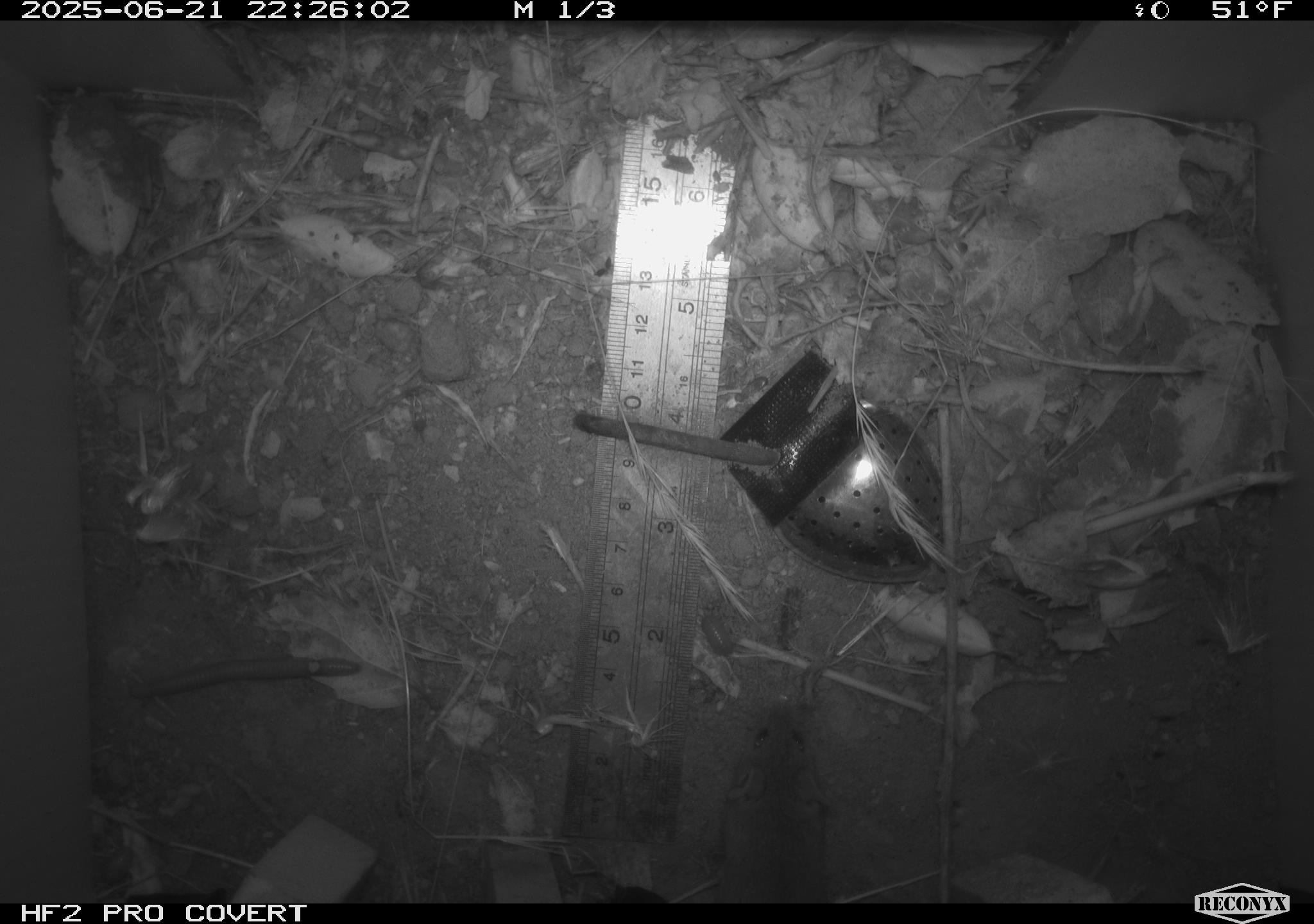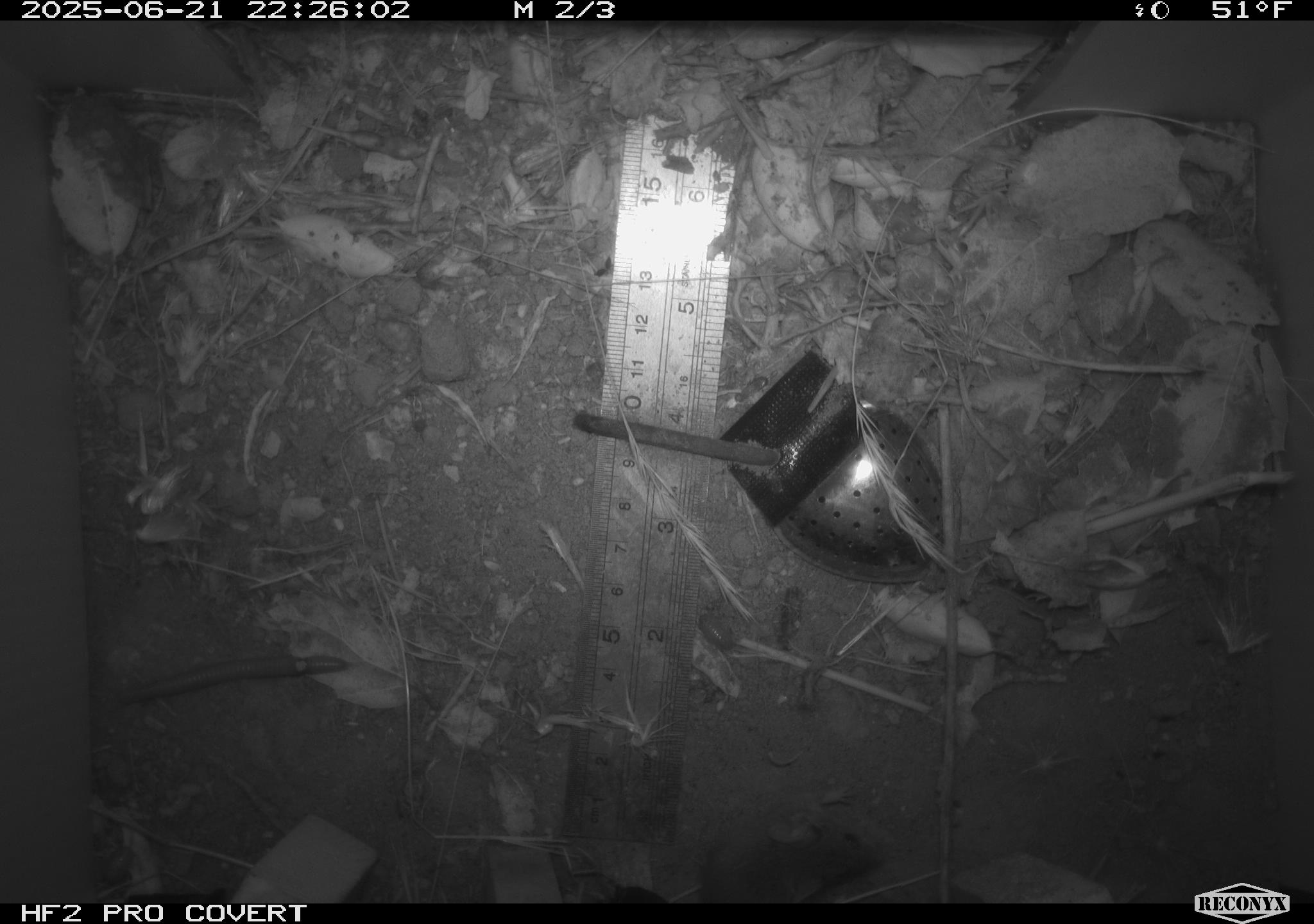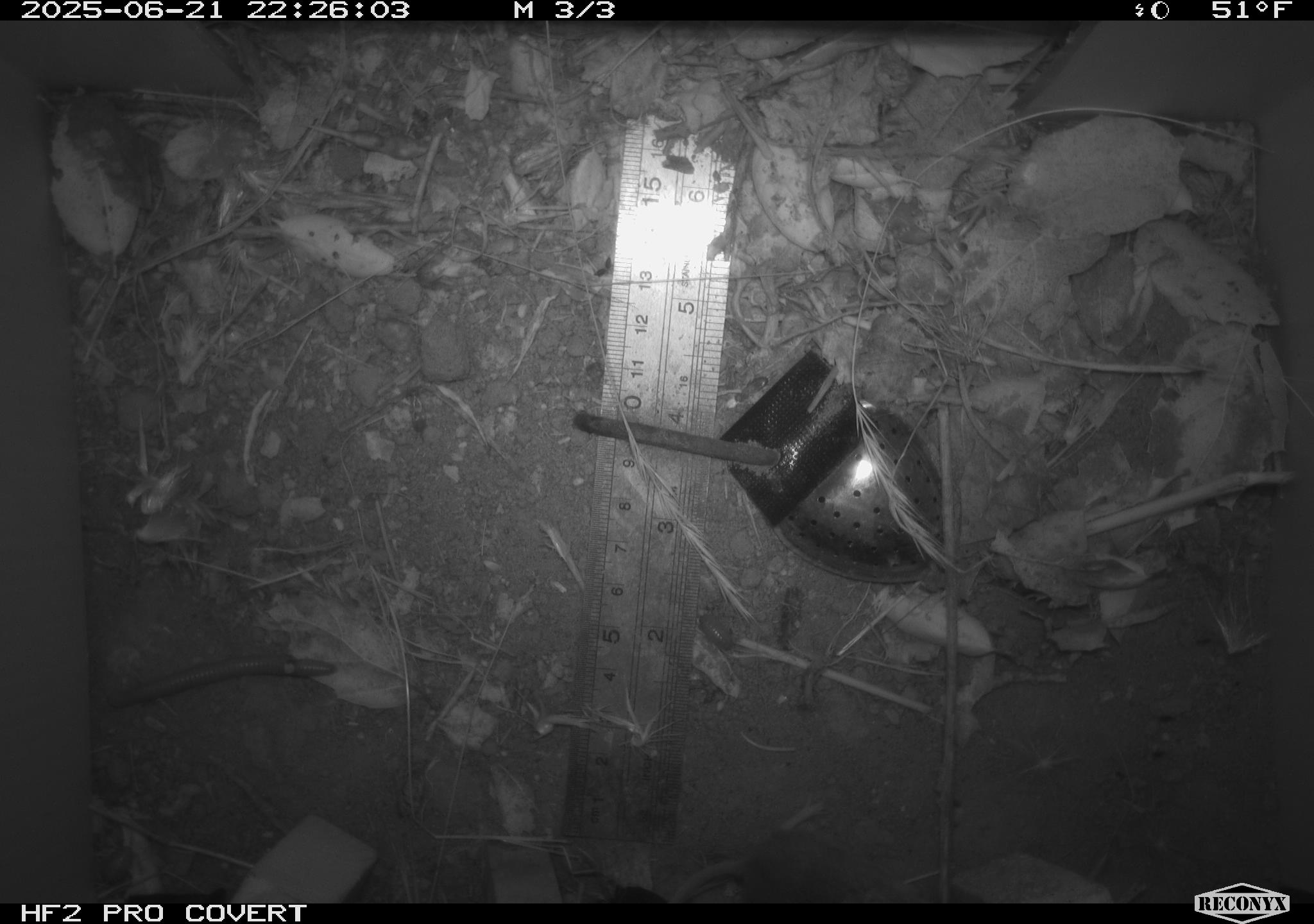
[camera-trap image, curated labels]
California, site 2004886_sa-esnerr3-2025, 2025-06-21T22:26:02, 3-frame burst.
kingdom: Animalia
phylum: Chordata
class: Mammalia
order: Rodentia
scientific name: Rodentia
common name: rodent